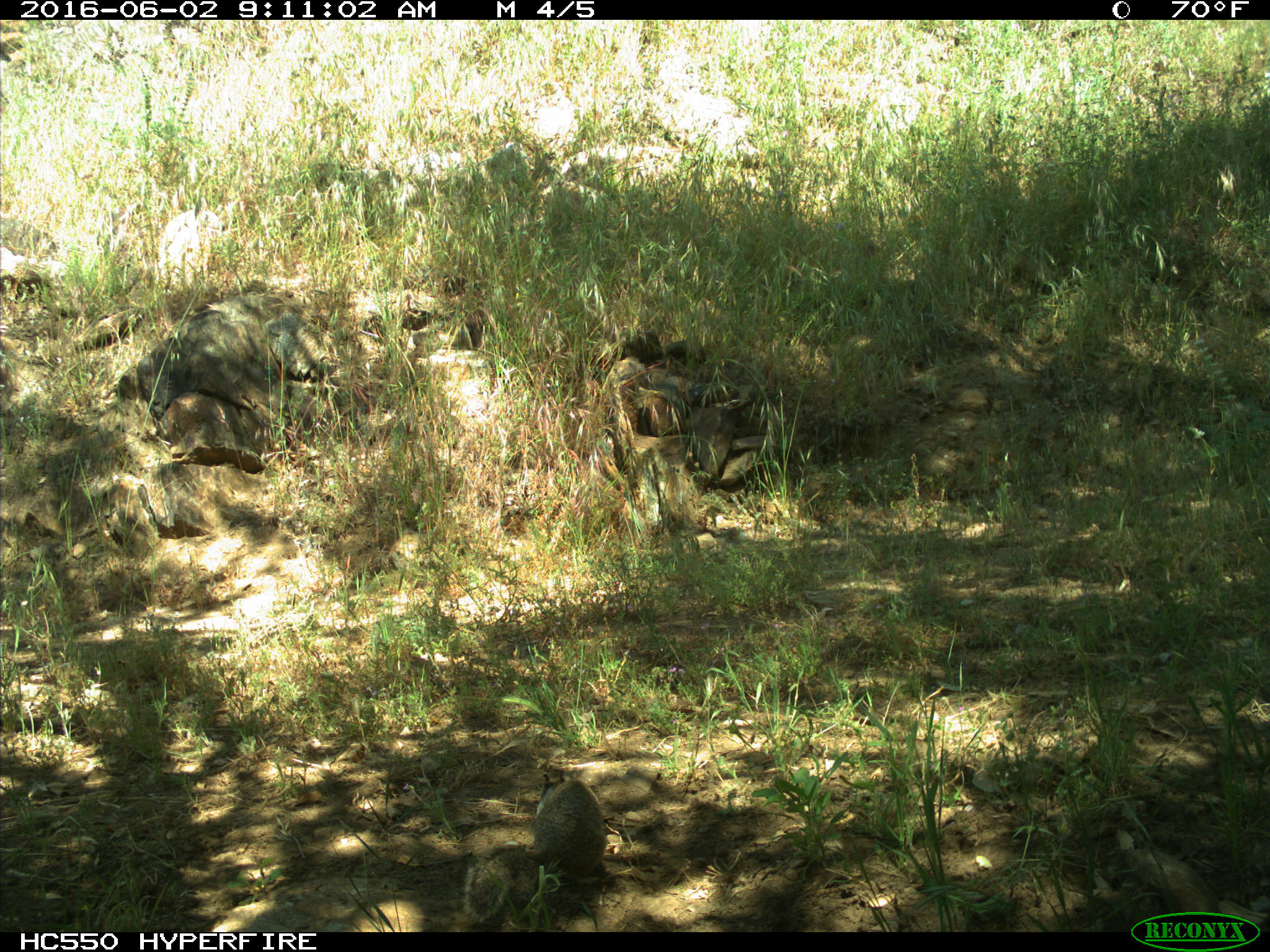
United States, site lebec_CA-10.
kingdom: Animalia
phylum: Chordata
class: Mammalia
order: Rodentia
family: Sciuridae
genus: Otospermophilus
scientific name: Otospermophilus beecheyi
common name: california ground squirrel